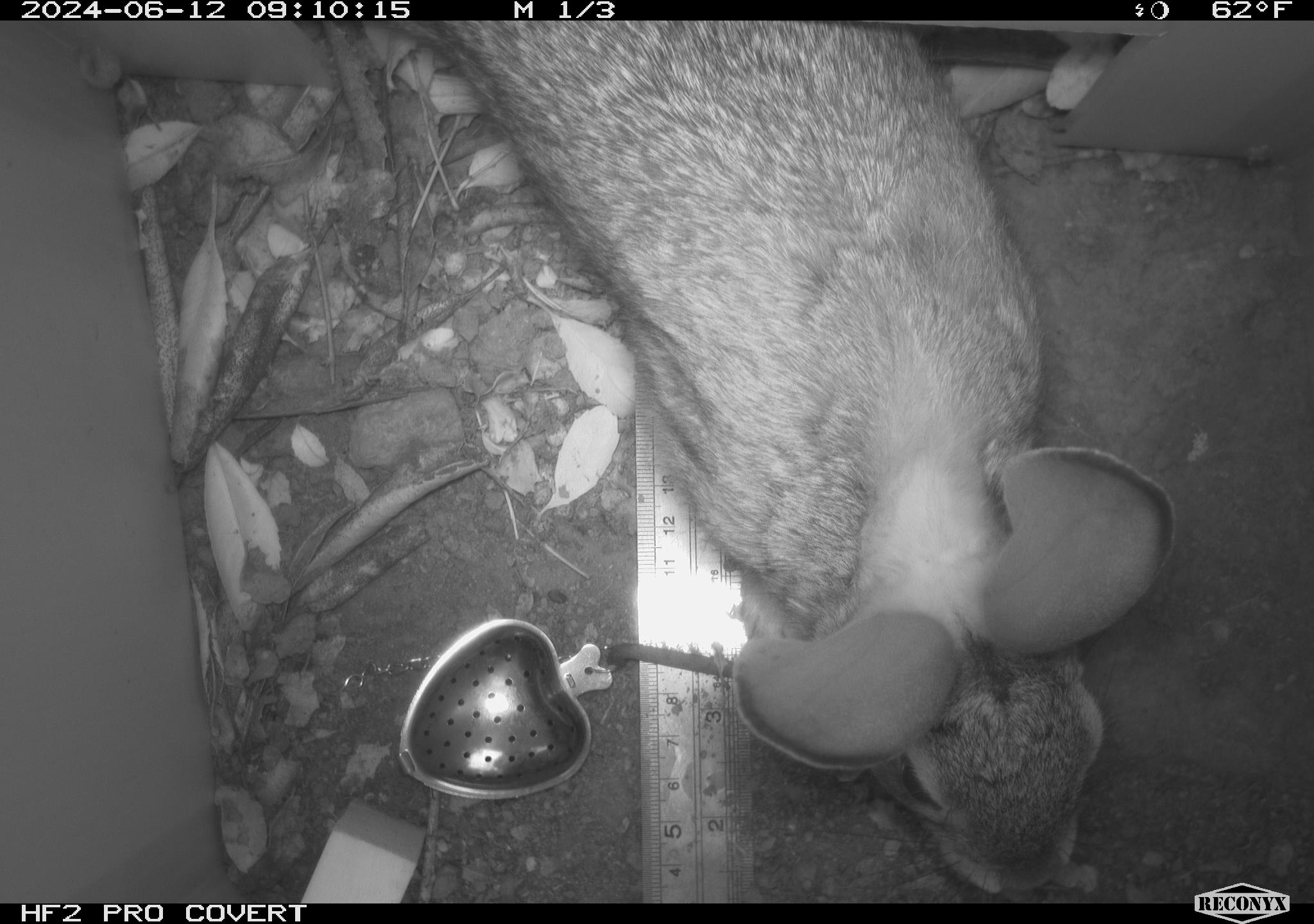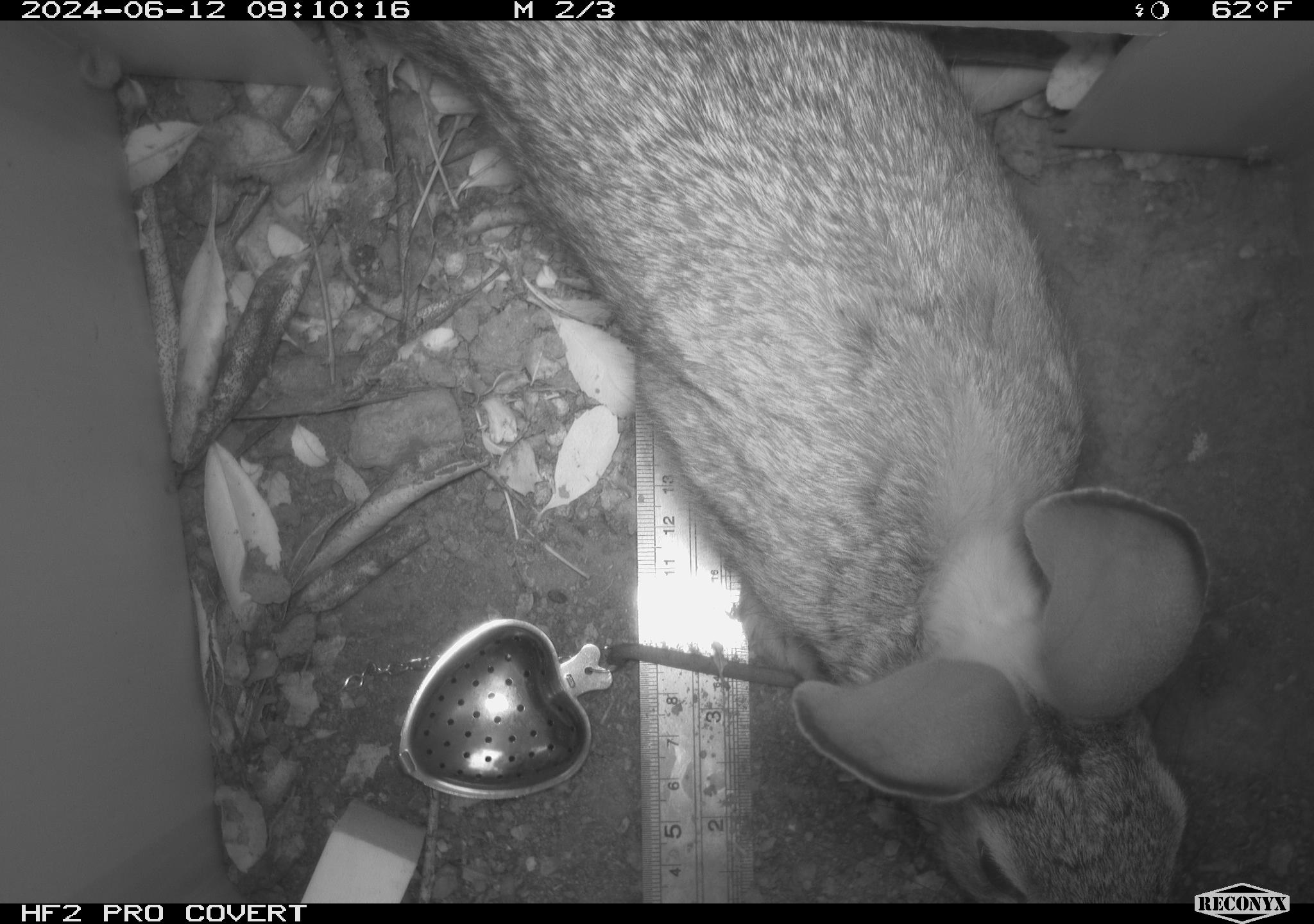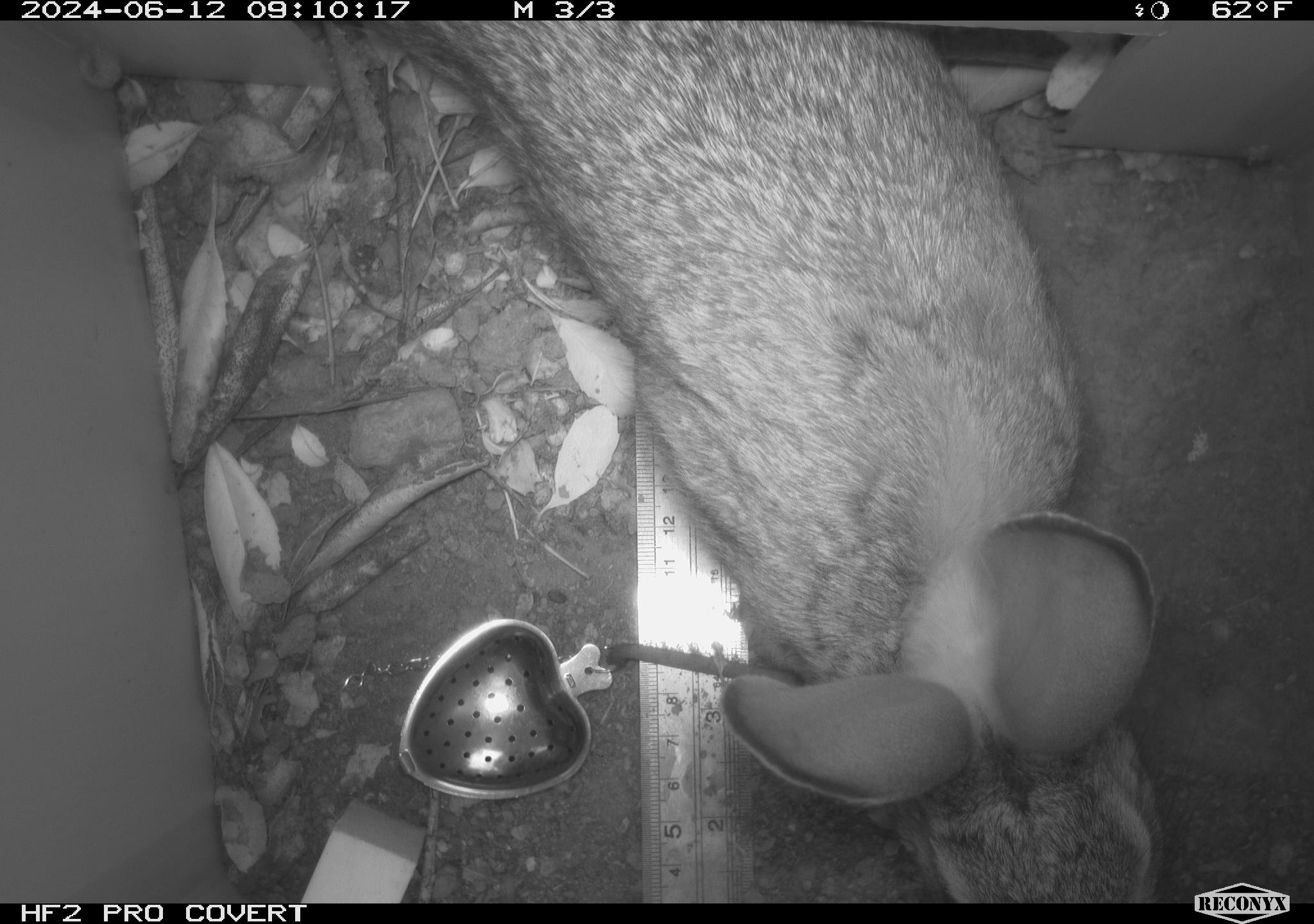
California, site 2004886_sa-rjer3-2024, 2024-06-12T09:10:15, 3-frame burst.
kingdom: Animalia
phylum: Chordata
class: Mammalia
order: Lagomorpha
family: Leporidae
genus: Sylvilagus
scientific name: Sylvilagus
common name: cottontail rabbits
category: sylvilagus species